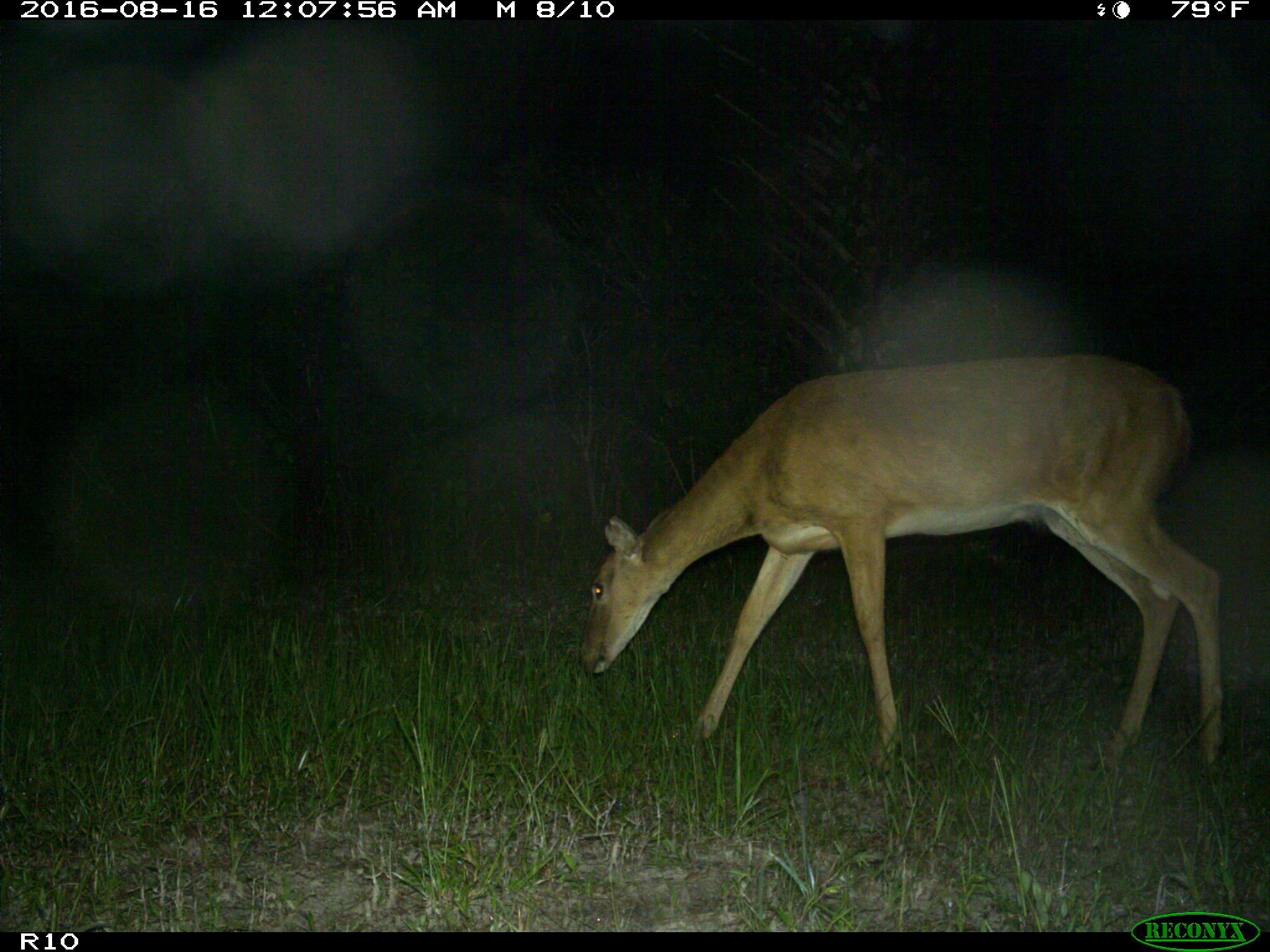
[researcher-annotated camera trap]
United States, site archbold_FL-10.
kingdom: Animalia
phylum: Chordata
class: Mammalia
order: Artiodactyla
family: Cervidae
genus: Odocoileus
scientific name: Odocoileus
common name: deer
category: unidentified deer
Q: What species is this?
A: Unidentified deer (deer) (Odocoileus).